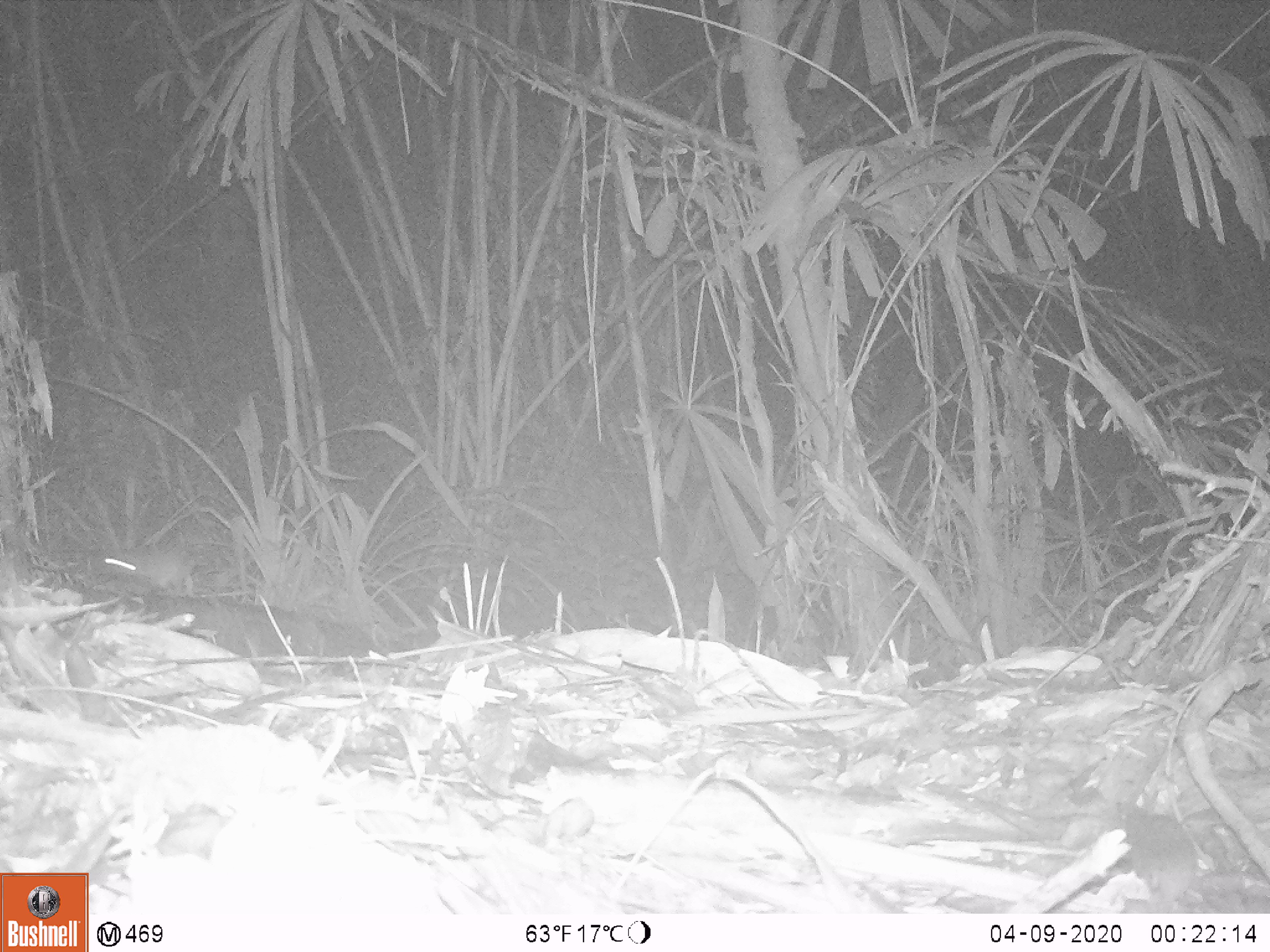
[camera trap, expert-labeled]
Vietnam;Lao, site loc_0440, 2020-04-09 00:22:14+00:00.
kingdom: Animalia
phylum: Chordata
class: Mammalia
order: Rodentia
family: Muridae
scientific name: Muridae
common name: old-world mice and rats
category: unidentified murid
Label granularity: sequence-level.